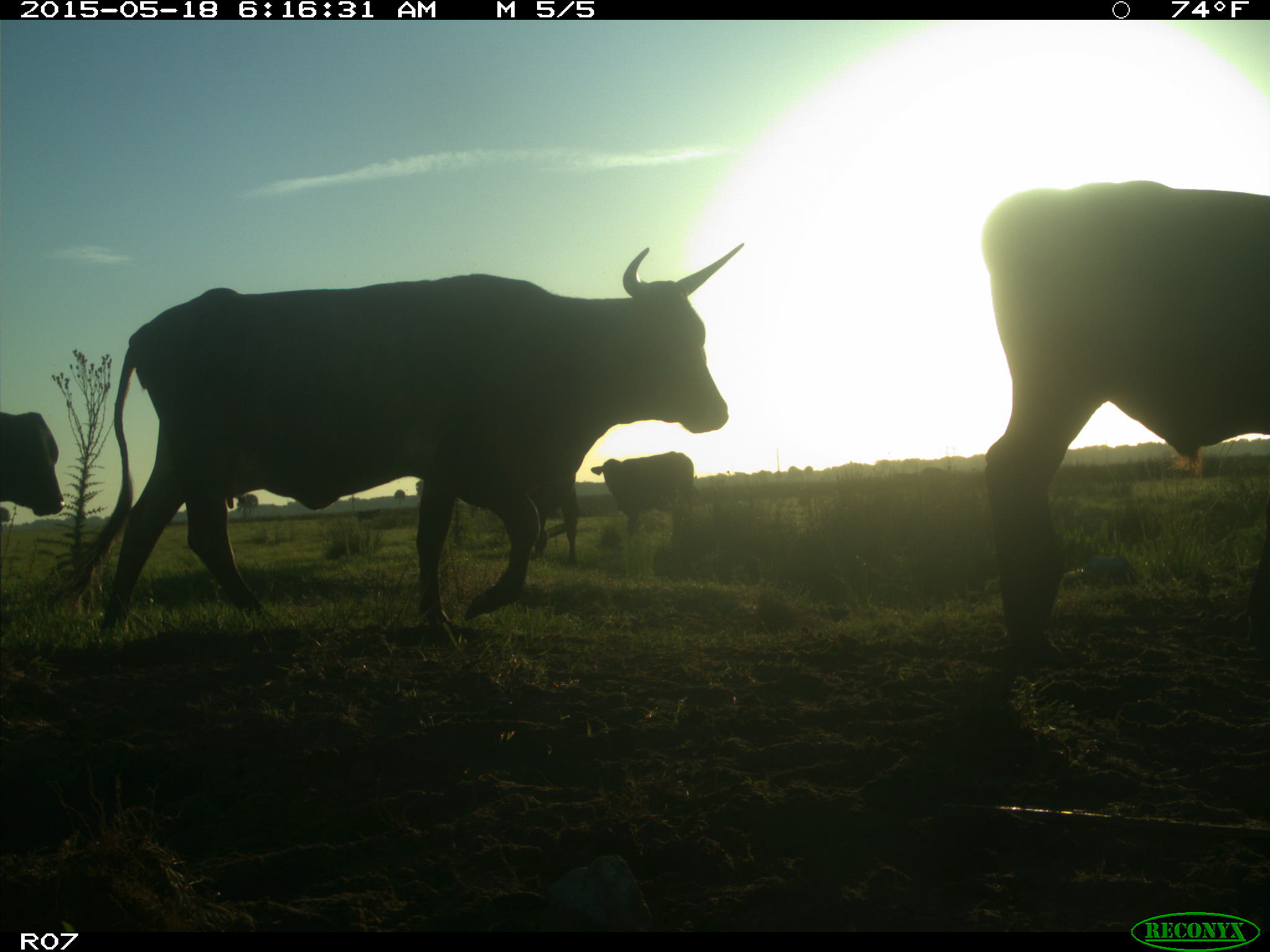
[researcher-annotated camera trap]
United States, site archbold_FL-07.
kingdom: Animalia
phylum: Chordata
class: Mammalia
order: Artiodactyla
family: Bovidae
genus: Bos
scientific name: Bos taurus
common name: domestic cow